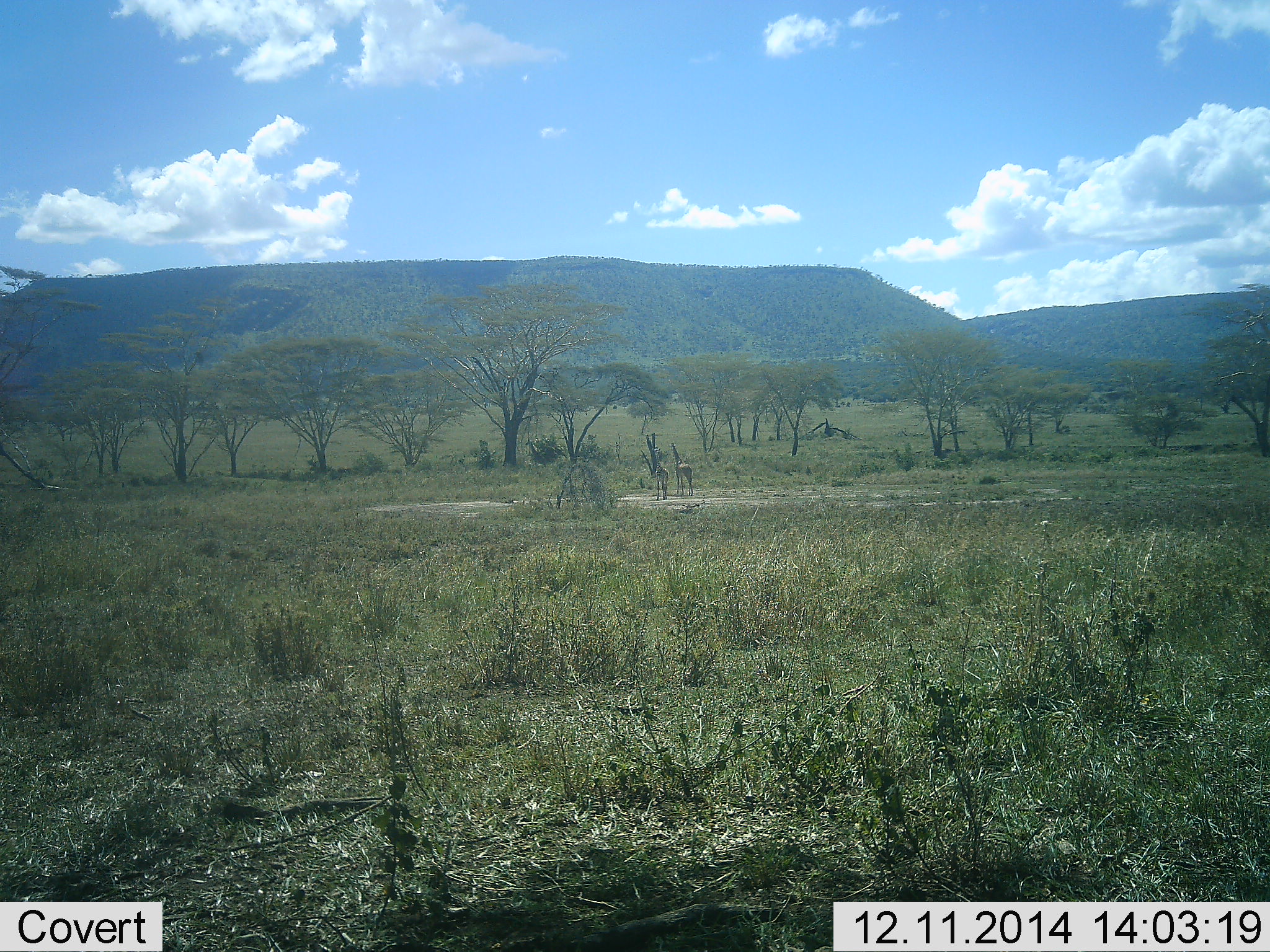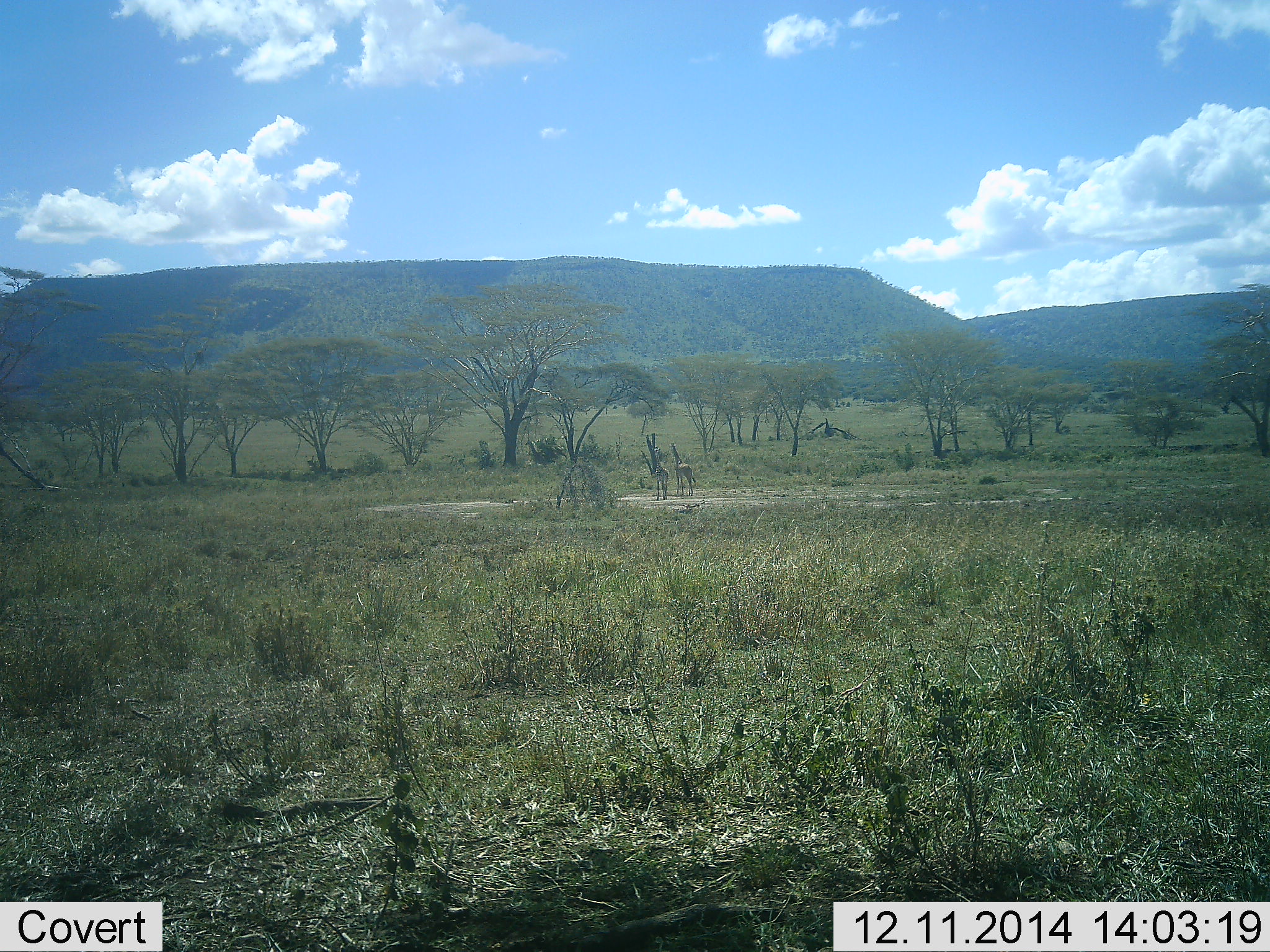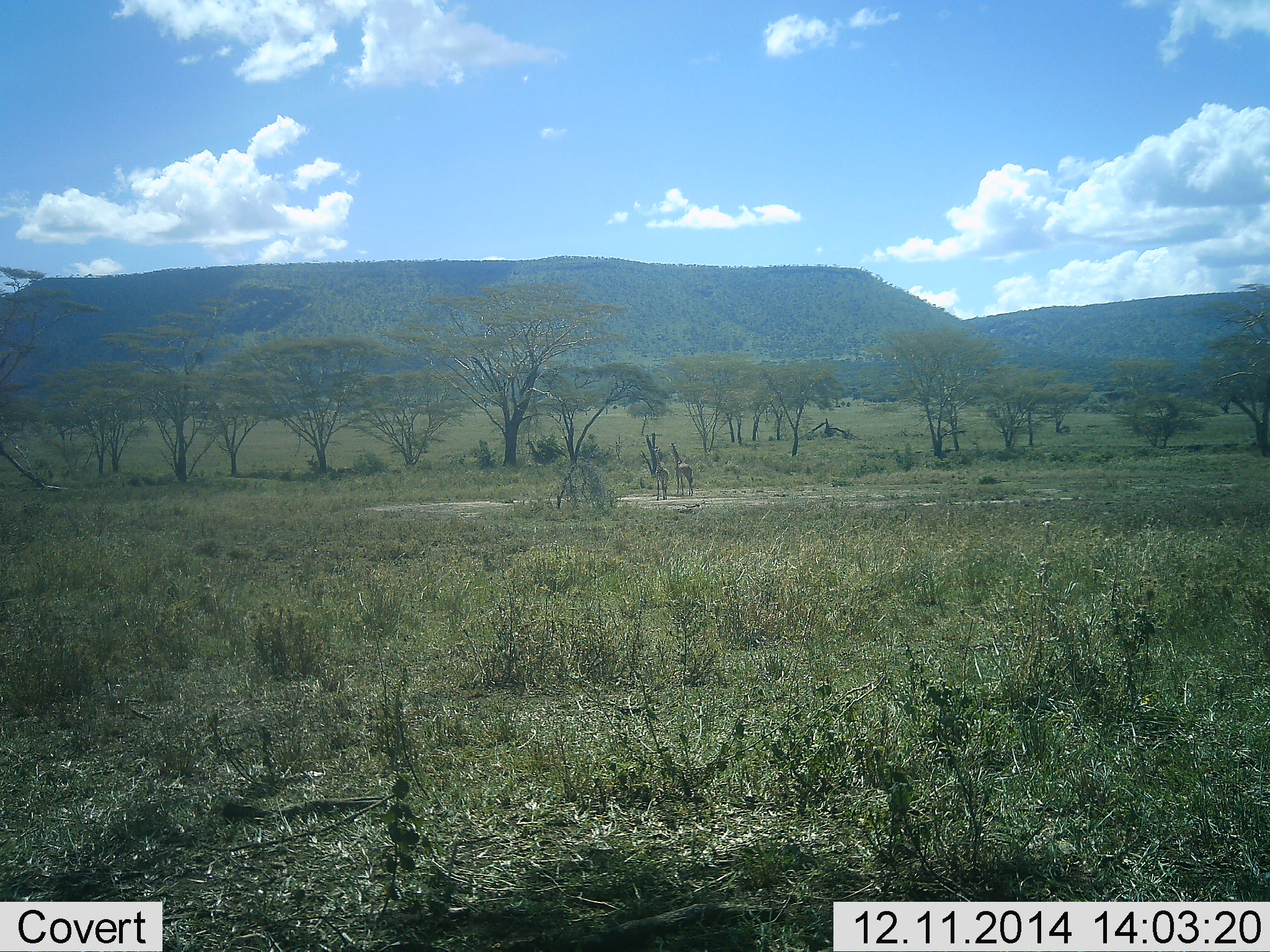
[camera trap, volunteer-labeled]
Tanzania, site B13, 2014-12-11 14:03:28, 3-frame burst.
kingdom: Animalia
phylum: Chordata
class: Mammalia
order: Artiodactyla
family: Giraffidae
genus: Giraffa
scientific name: Giraffa camelopardalis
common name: giraffe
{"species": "giraffe (Giraffa camelopardalis)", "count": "2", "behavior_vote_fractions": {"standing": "100%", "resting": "0%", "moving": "0%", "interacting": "0%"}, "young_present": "0%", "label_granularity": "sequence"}